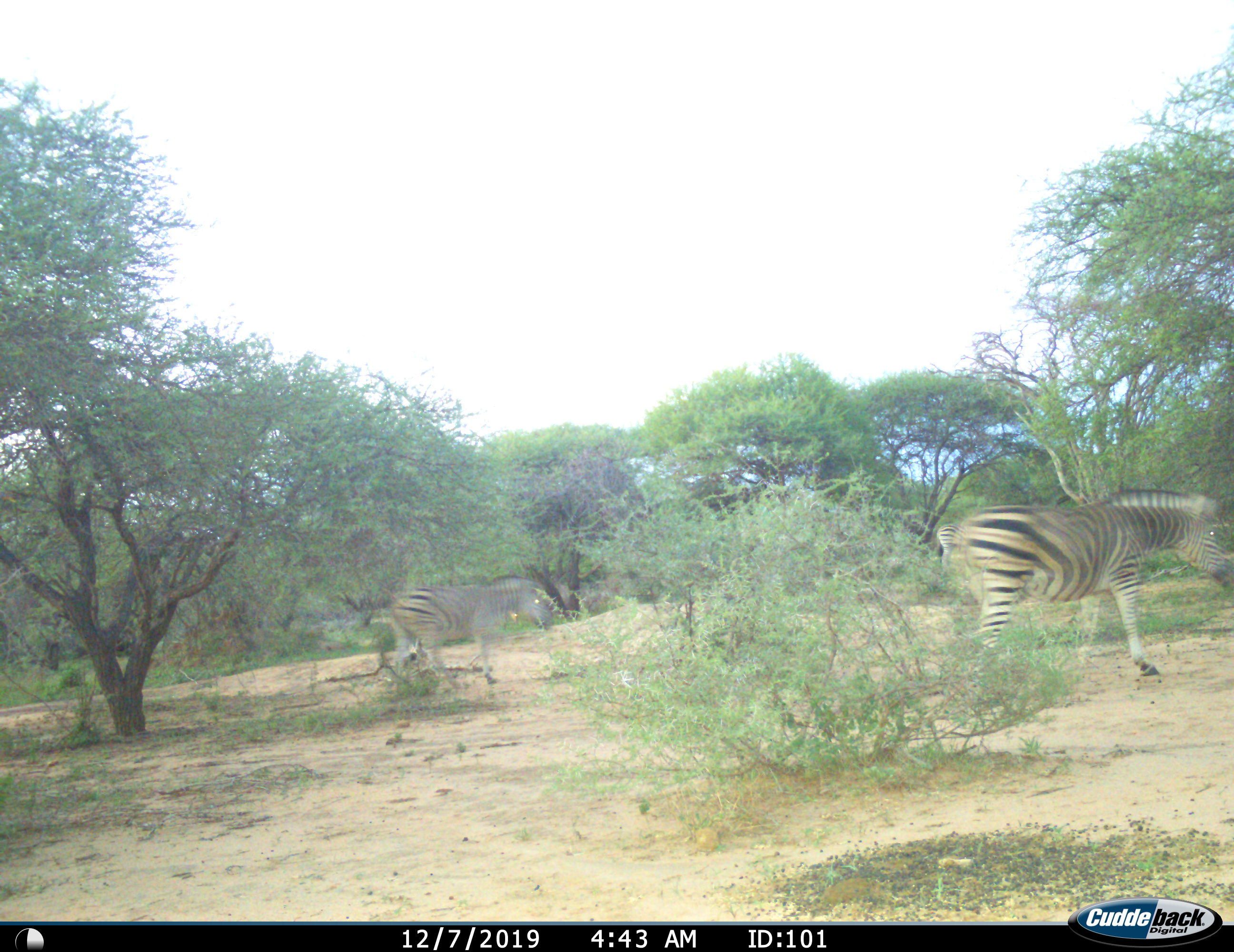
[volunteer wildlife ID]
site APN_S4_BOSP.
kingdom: Animalia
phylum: Chordata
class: Mammalia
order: Perissodactyla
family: Equidae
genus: Equus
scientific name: Equus quagga burchellii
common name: burchell's zebra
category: zebraburchells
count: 2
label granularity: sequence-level